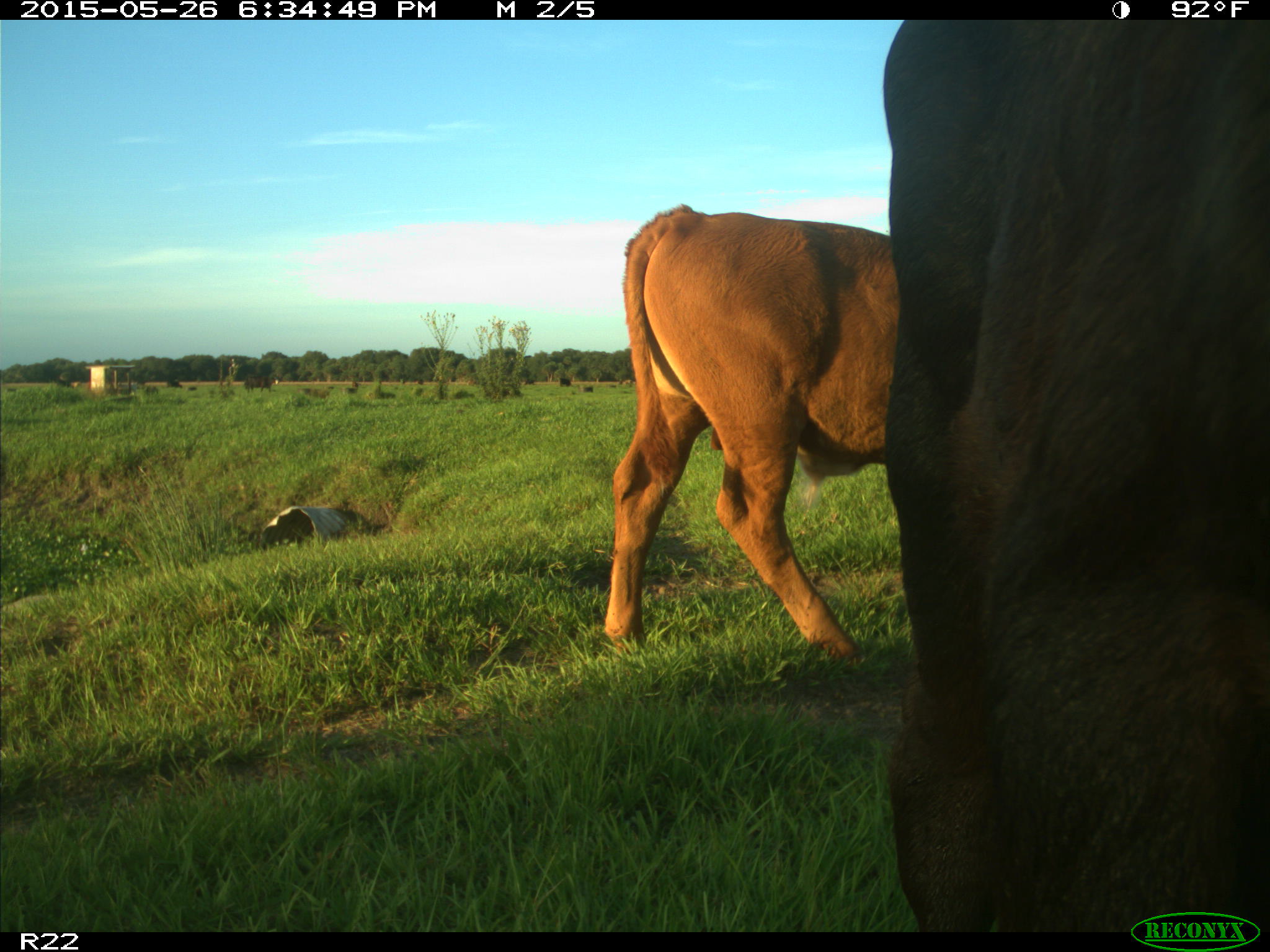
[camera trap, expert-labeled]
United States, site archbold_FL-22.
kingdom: Animalia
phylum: Chordata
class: Mammalia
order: Artiodactyla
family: Bovidae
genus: Bos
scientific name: Bos taurus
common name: domestic cow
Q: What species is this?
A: Bos taurus (domestic cow).